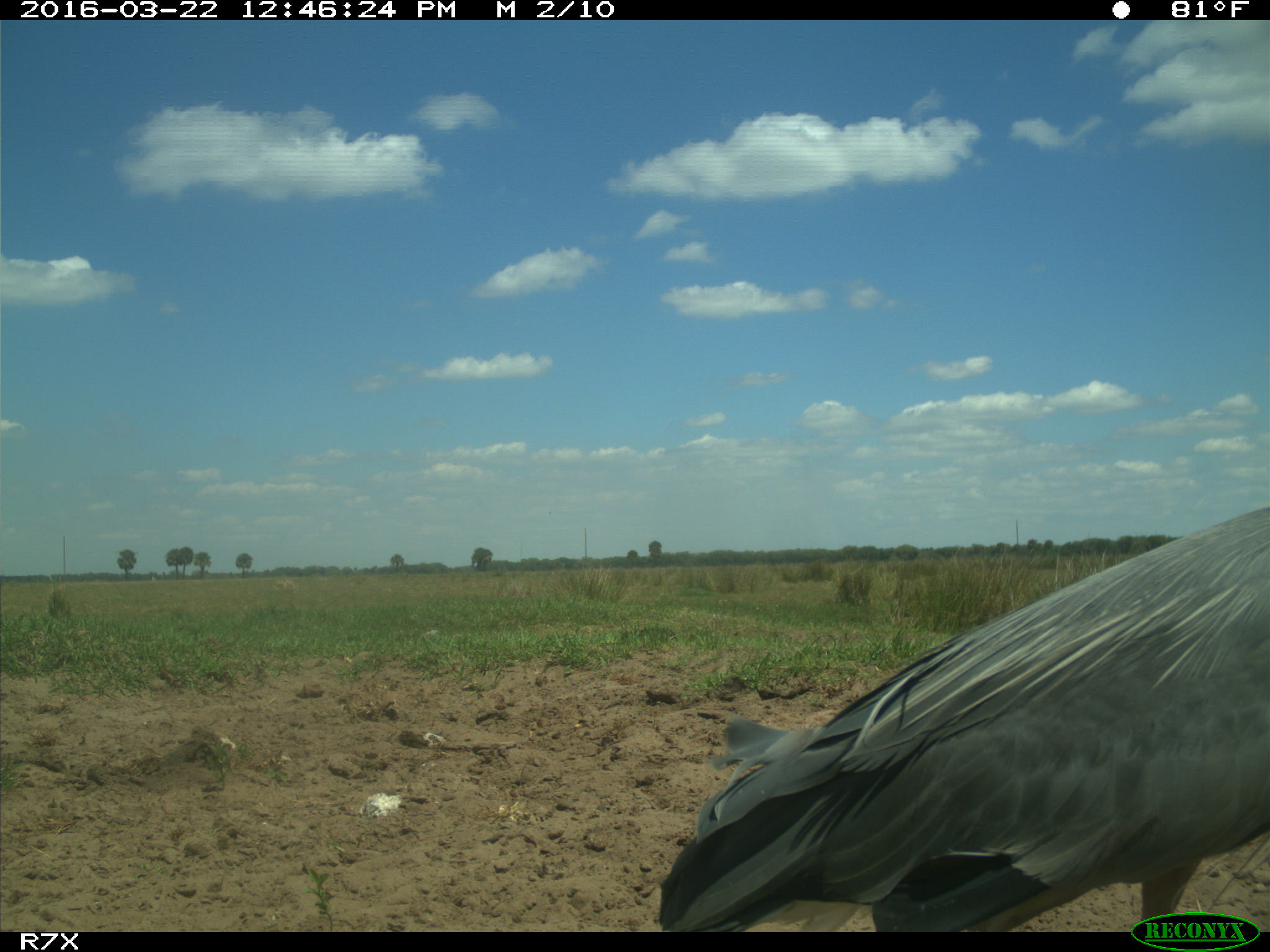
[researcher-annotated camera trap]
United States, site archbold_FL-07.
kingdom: Animalia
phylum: Chordata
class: Aves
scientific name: Aves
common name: birds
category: unidentified bird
Unidentified bird (birds) (Aves).